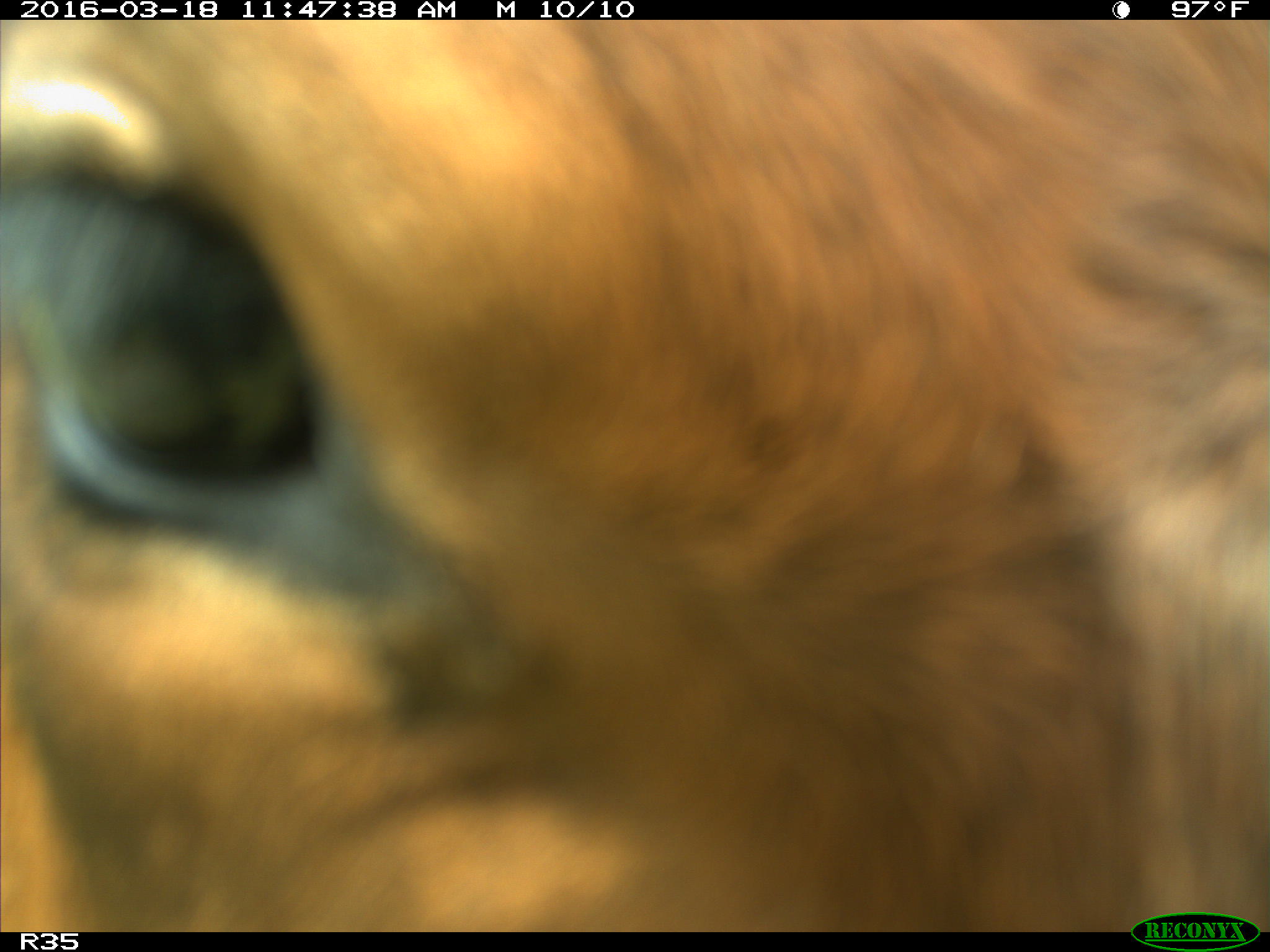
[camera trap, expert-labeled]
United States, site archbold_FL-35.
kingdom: Animalia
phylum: Chordata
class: Mammalia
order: Artiodactyla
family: Bovidae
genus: Bos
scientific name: Bos taurus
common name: domestic cow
Bos taurus (domestic cow).